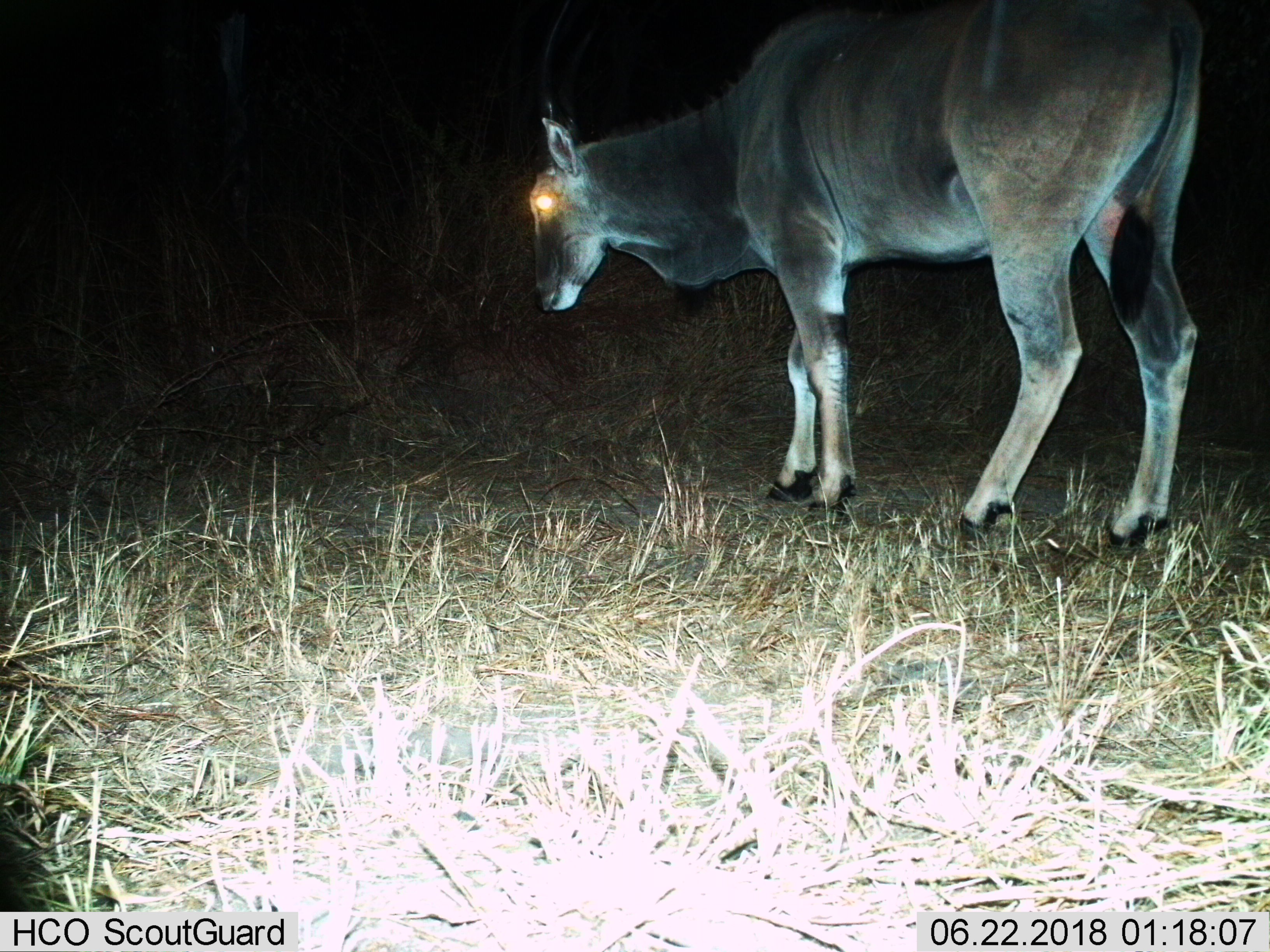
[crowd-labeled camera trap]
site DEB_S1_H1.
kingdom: Animalia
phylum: Chordata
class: Mammalia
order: Artiodactyla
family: Bovidae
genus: Tragelaphus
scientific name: Tragelaphus oryx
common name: eland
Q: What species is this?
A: Eland (Tragelaphus oryx).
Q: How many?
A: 1.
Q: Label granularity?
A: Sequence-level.